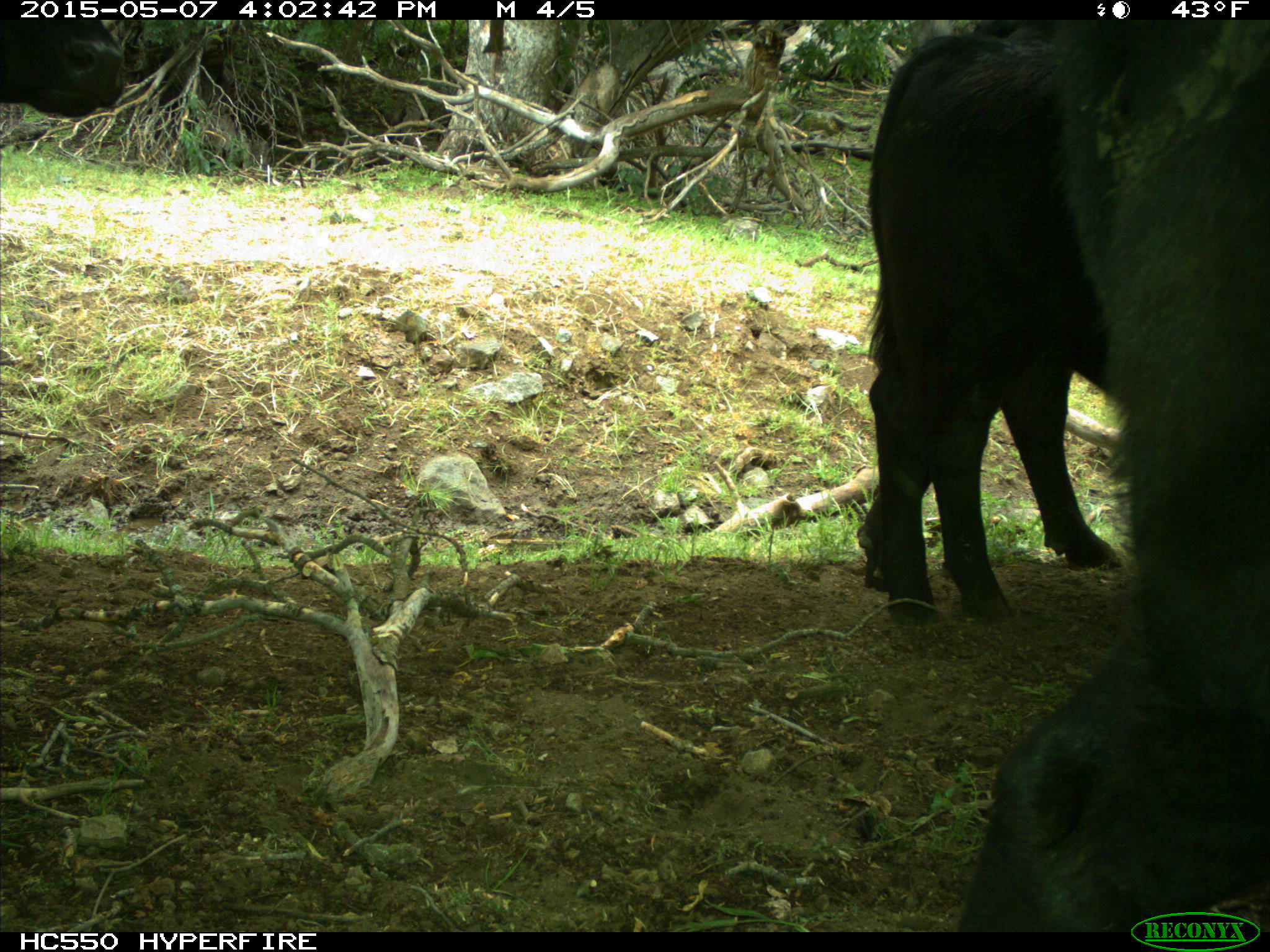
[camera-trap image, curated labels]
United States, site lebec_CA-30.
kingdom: Animalia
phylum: Chordata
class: Mammalia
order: Artiodactyla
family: Bovidae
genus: Bos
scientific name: Bos taurus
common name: domestic cow